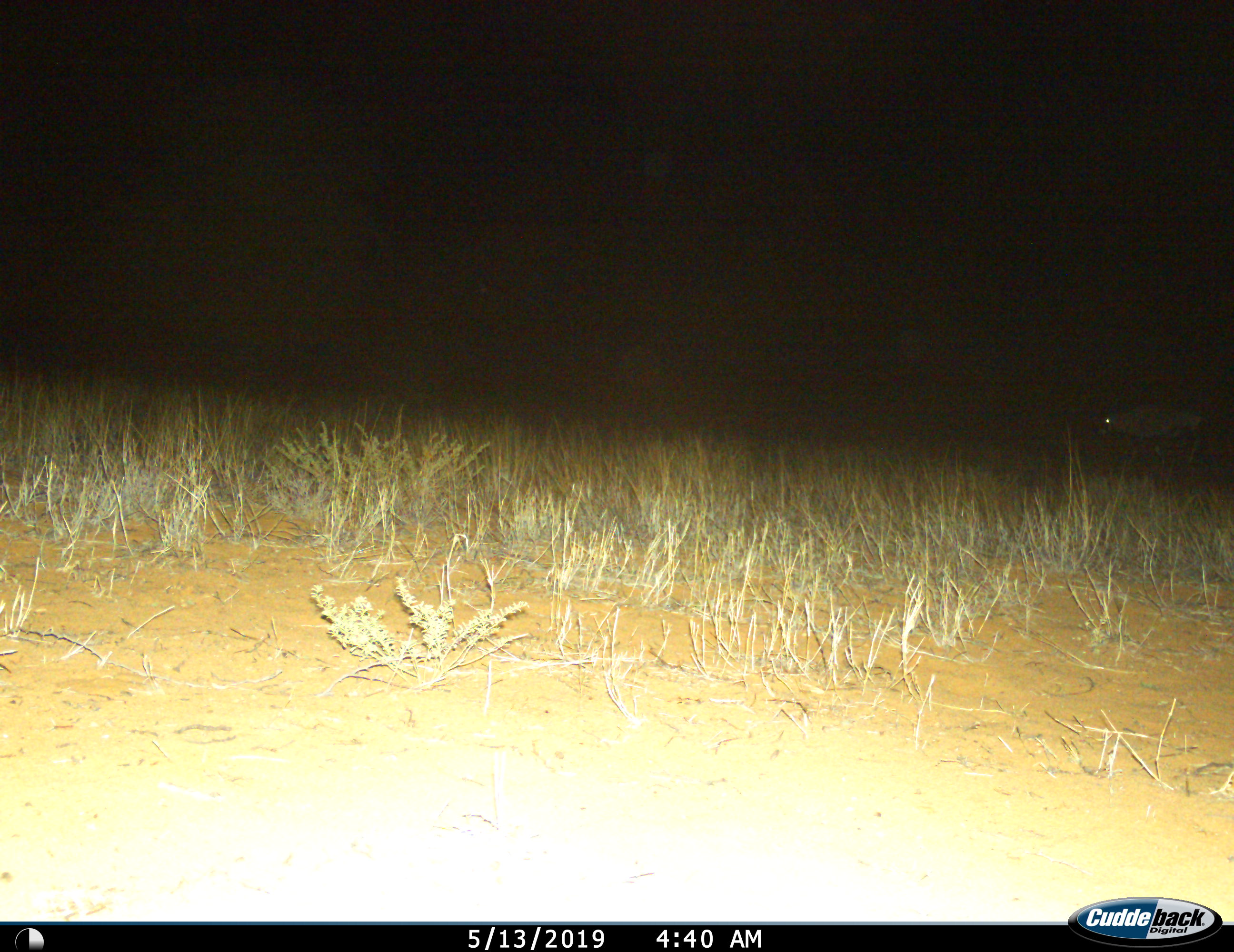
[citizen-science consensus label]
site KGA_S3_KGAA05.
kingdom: Animalia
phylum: Chordata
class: Mammalia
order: Artiodactyla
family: Bovidae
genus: Oryx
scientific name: Oryx gazella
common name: gemsbok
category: oryx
Oryx (gemsbok) (Oryx gazella), count 1. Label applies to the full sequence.